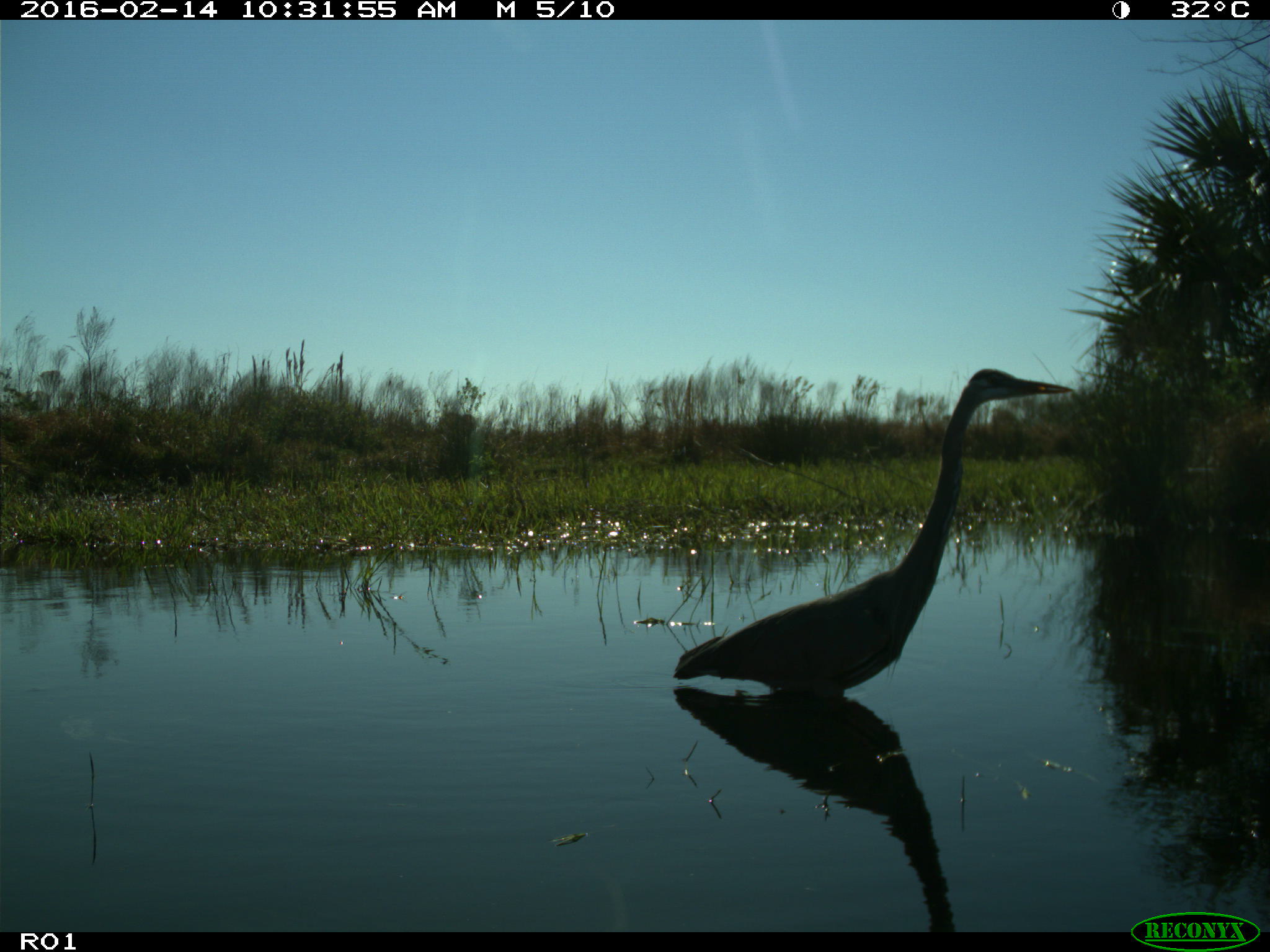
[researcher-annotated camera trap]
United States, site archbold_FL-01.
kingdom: Animalia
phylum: Chordata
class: Aves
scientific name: Aves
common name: birds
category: unidentified bird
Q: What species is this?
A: Unidentified bird (birds) (Aves).